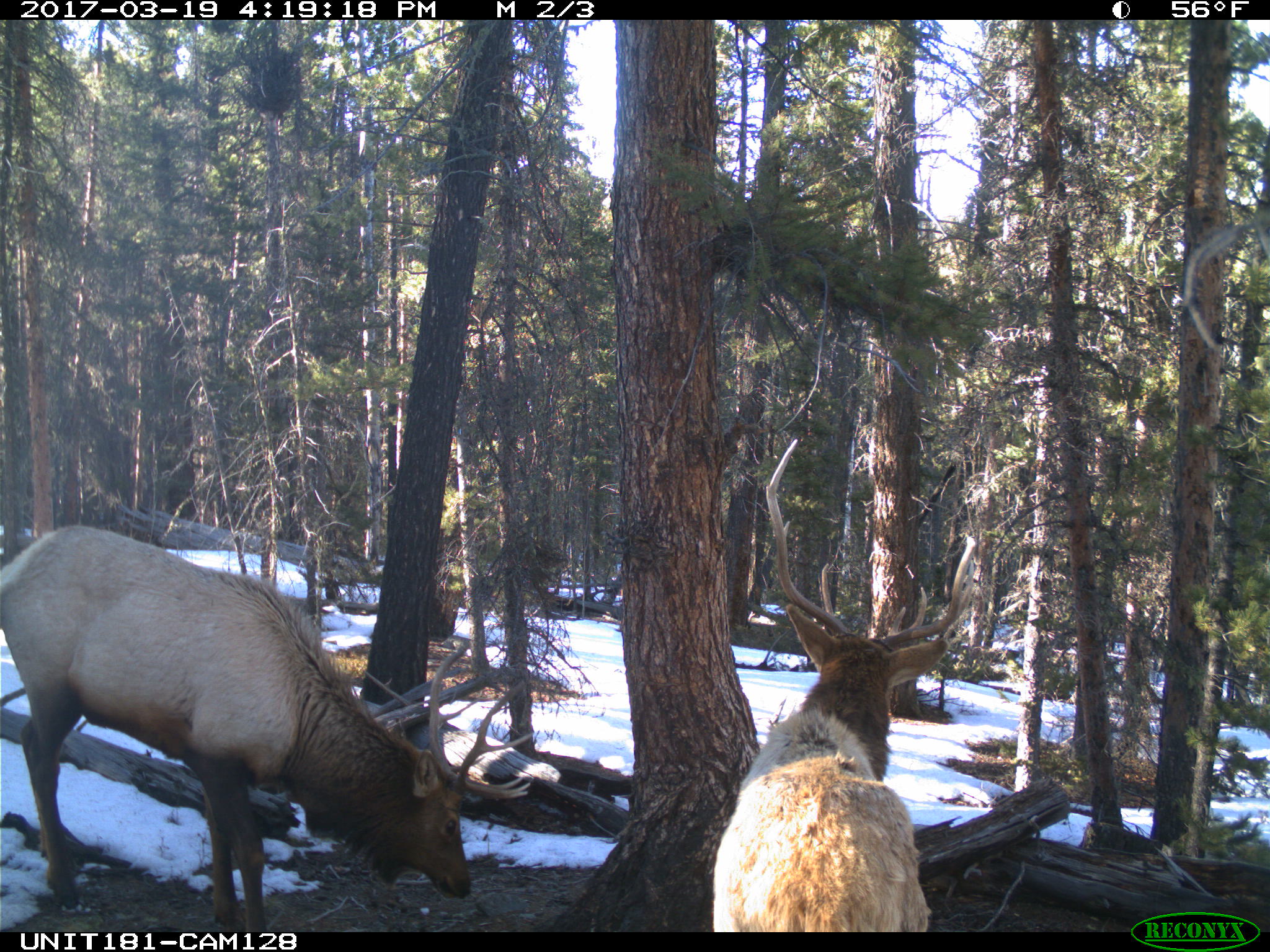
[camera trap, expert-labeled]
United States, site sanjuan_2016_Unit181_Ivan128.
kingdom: Animalia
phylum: Chordata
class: Mammalia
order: Artiodactyla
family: Cervidae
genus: Cervus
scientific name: Cervus elaphus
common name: red deer